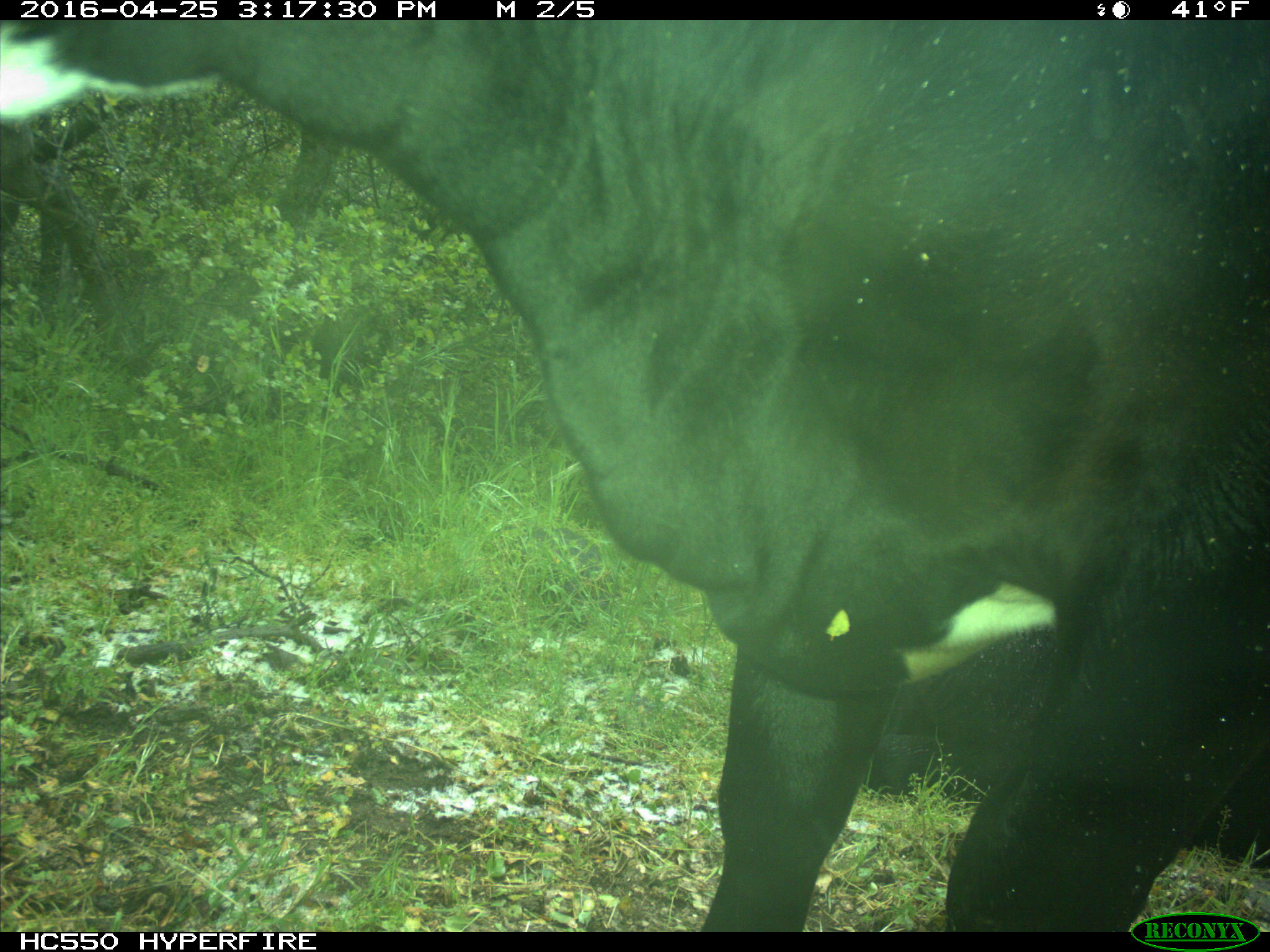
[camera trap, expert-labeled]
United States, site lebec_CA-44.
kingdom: Animalia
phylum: Chordata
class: Mammalia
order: Artiodactyla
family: Bovidae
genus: Bos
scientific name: Bos taurus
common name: domestic cow